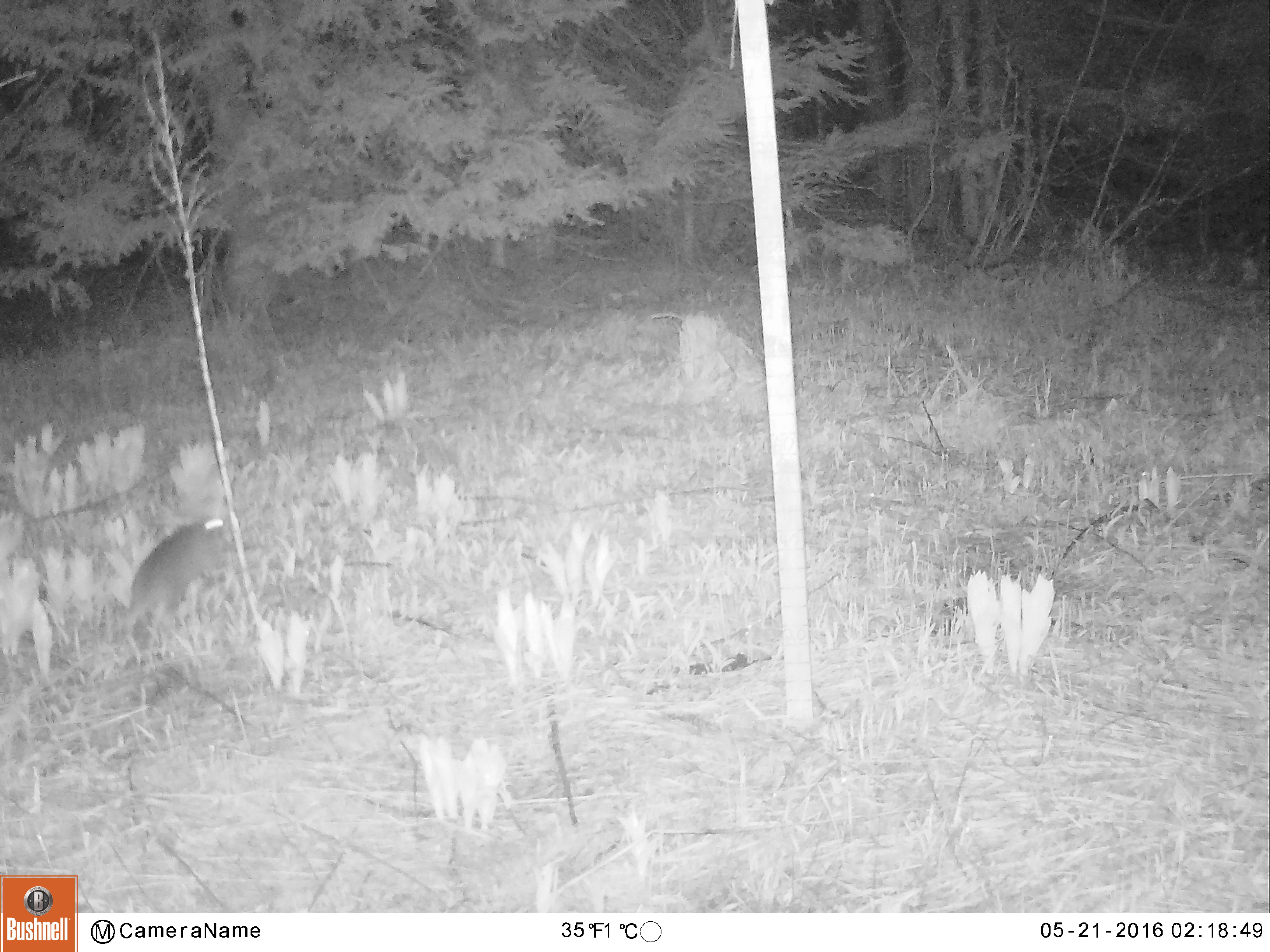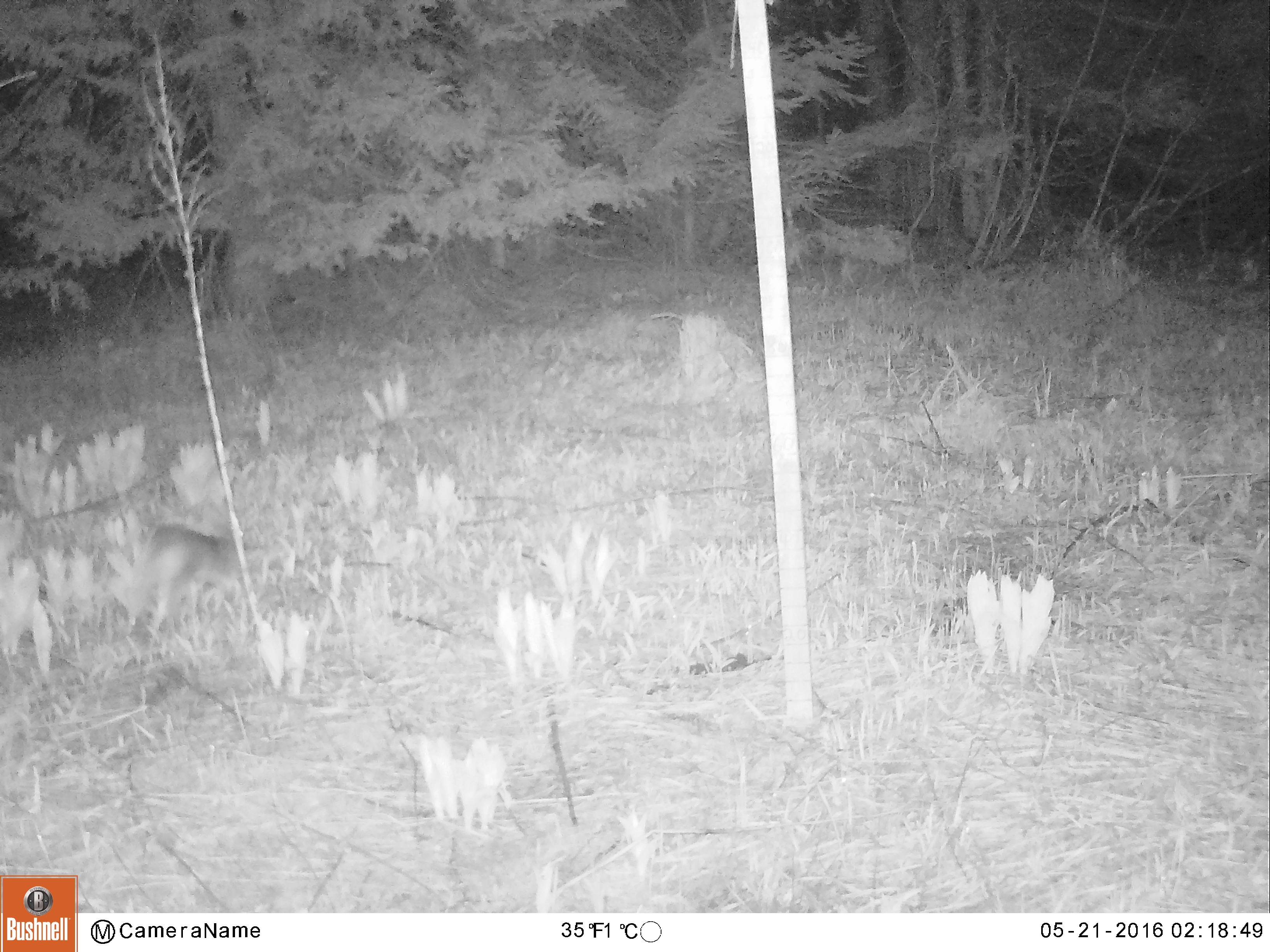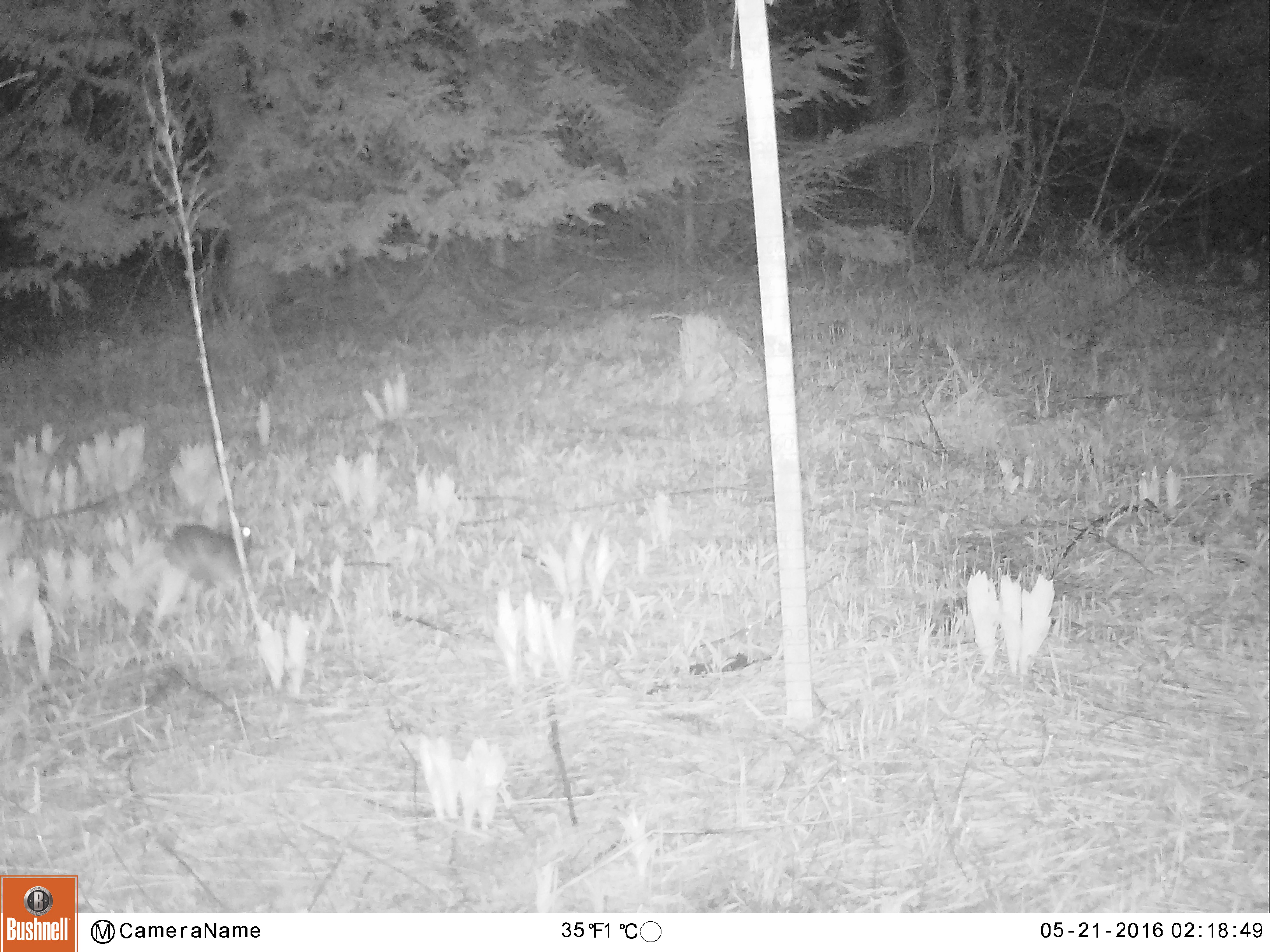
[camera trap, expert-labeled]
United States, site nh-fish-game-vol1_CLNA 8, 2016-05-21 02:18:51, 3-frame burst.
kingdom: Animalia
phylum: Chordata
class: Mammalia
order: Lagomorpha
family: Leporidae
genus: Lepus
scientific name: Lepus americanus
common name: snowshoe hare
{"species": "snowshoe hare (Lepus americanus)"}